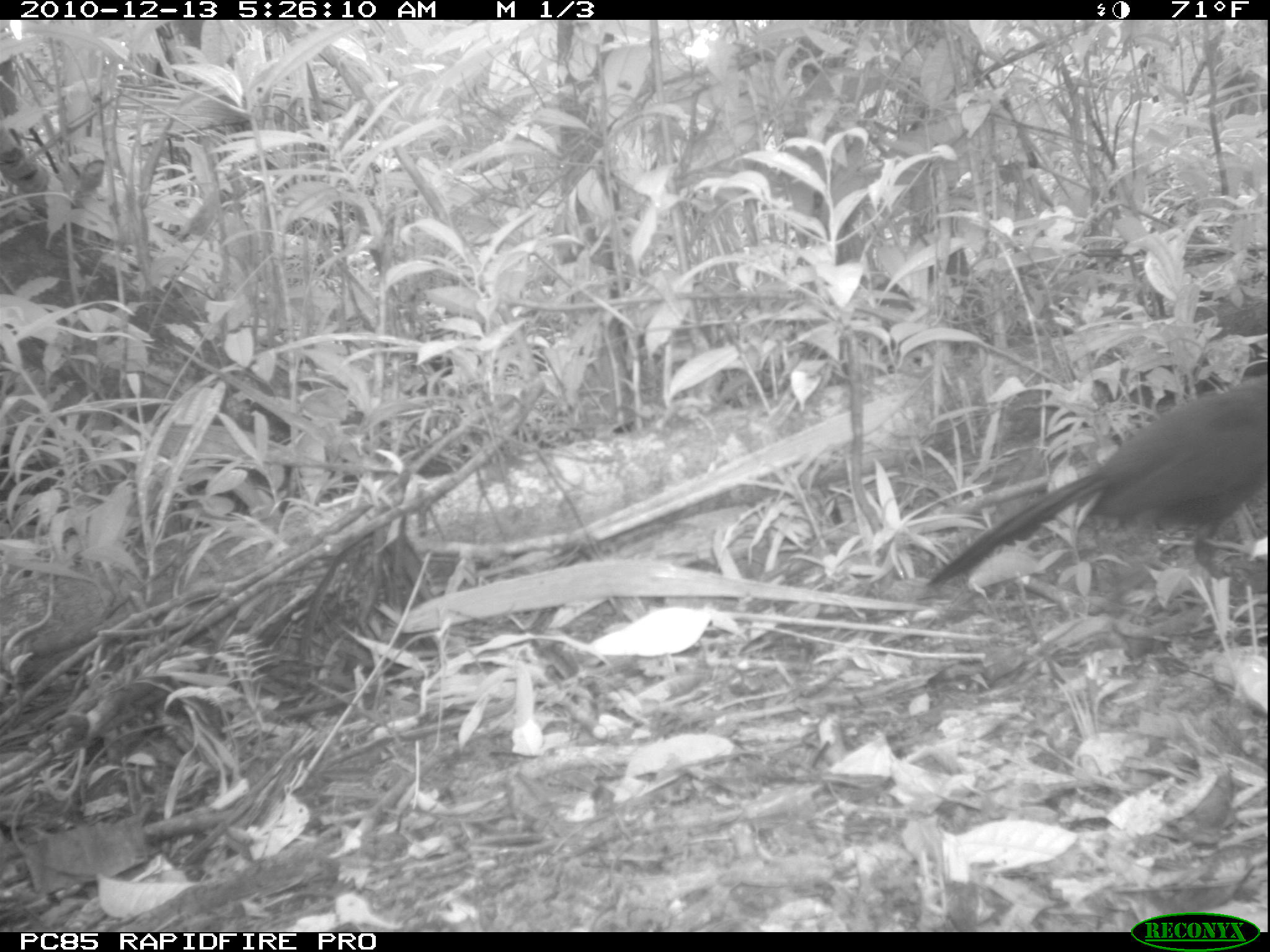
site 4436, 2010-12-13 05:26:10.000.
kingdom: Animalia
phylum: Chordata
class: Aves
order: Cuculiformes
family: Cuculidae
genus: Coua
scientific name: Coua serriana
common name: red-breasted coua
Coua serriana (red-breasted coua), count 1.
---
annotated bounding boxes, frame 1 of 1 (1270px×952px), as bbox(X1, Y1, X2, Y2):
coua serriana: bbox(922, 371, 1270, 637)